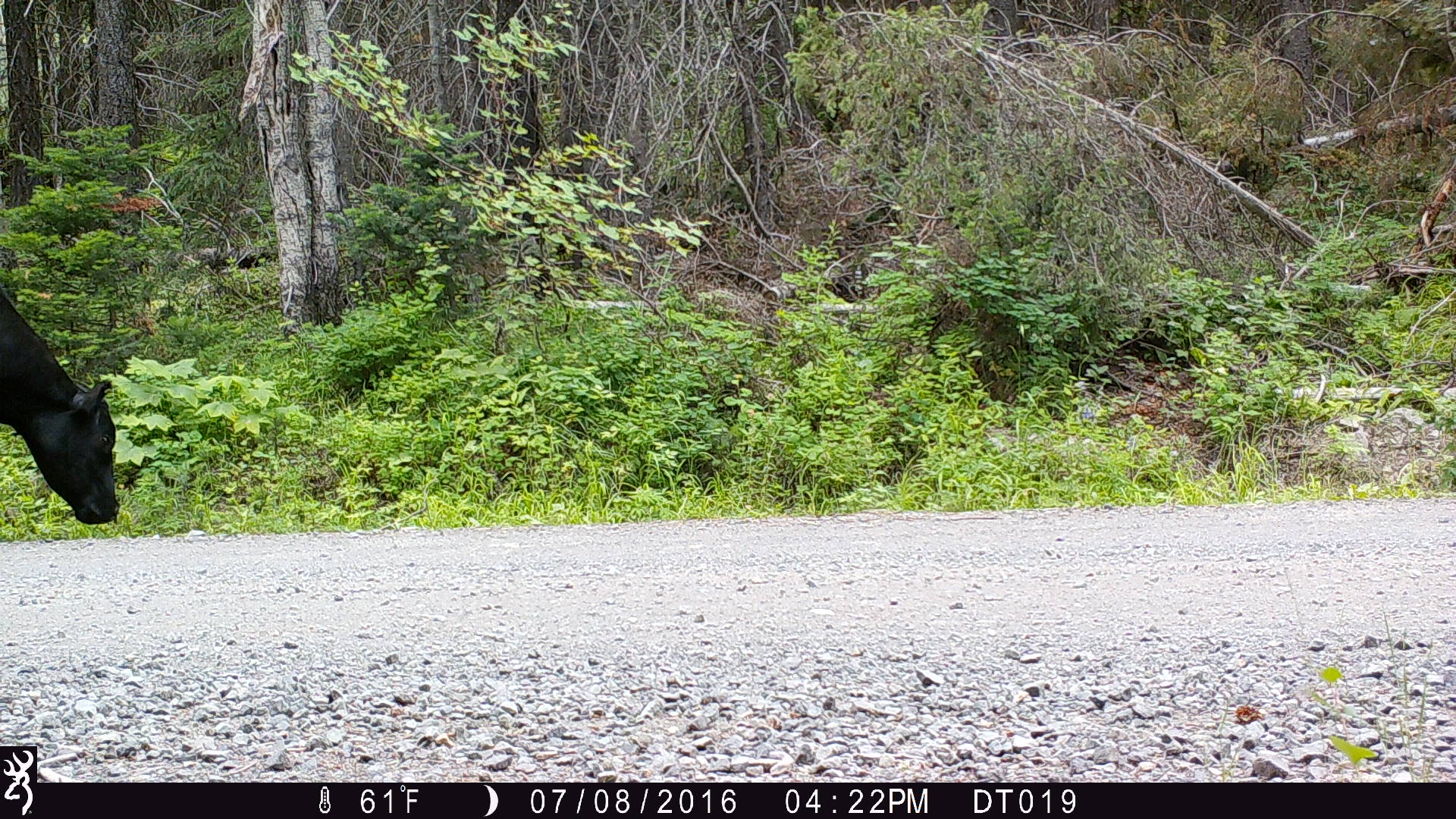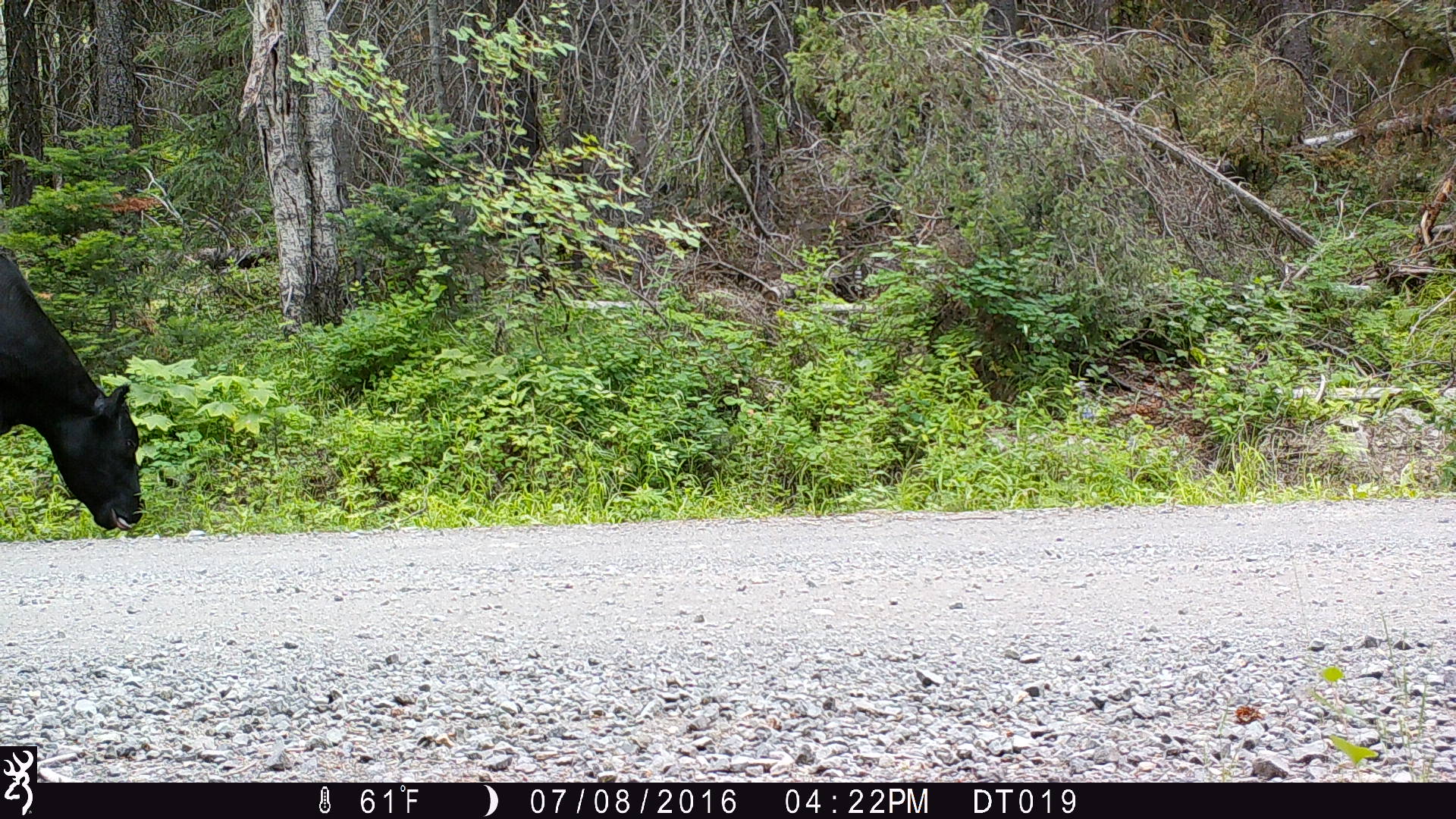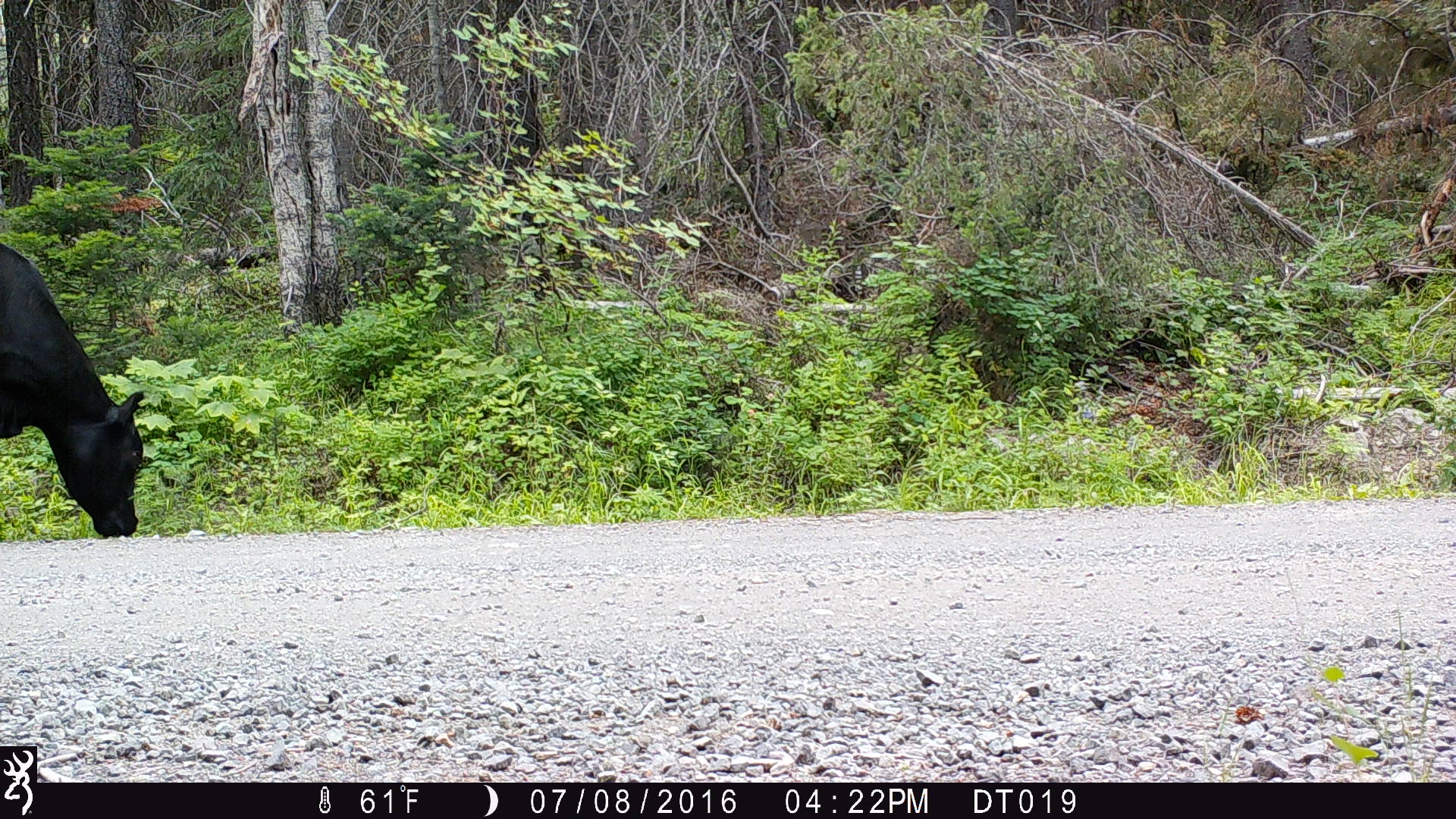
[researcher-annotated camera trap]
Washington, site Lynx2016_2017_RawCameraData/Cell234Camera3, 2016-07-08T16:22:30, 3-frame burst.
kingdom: Animalia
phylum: Chordata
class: Mammalia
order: Artiodactyla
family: Bovidae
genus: Bos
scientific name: Bos taurus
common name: domestic cattle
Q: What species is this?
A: Domestic cattle (Bos taurus).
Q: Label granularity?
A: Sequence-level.